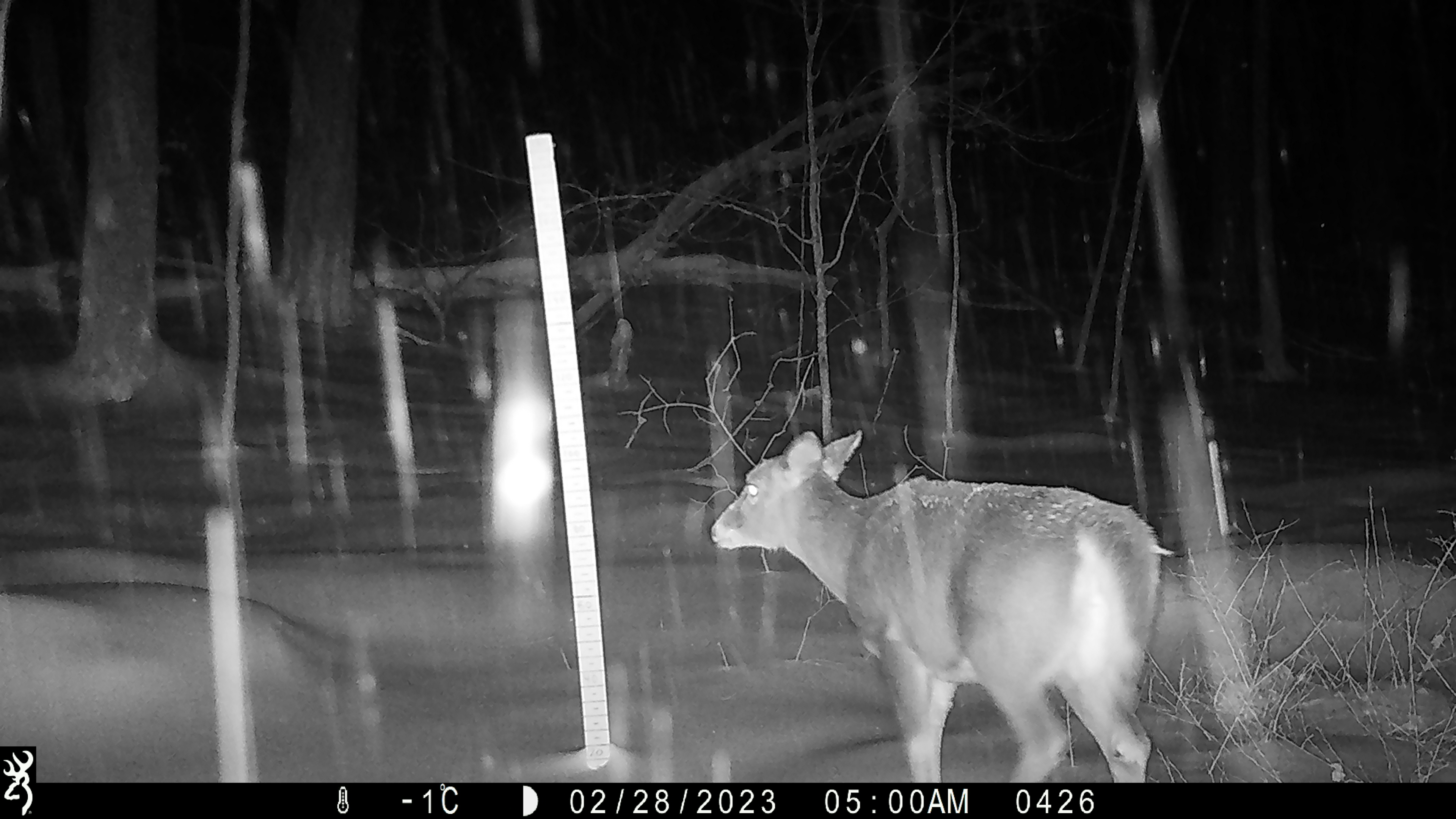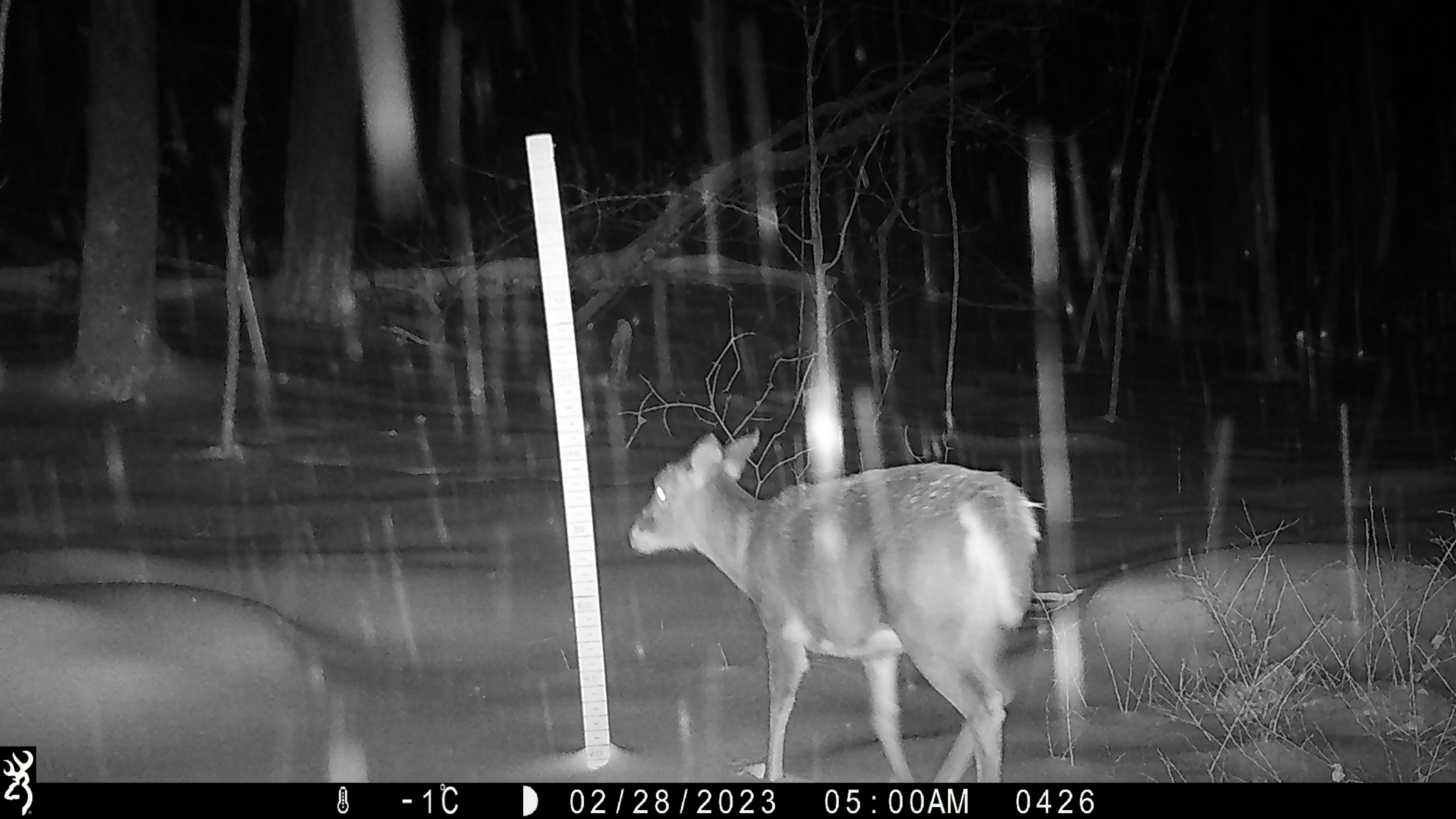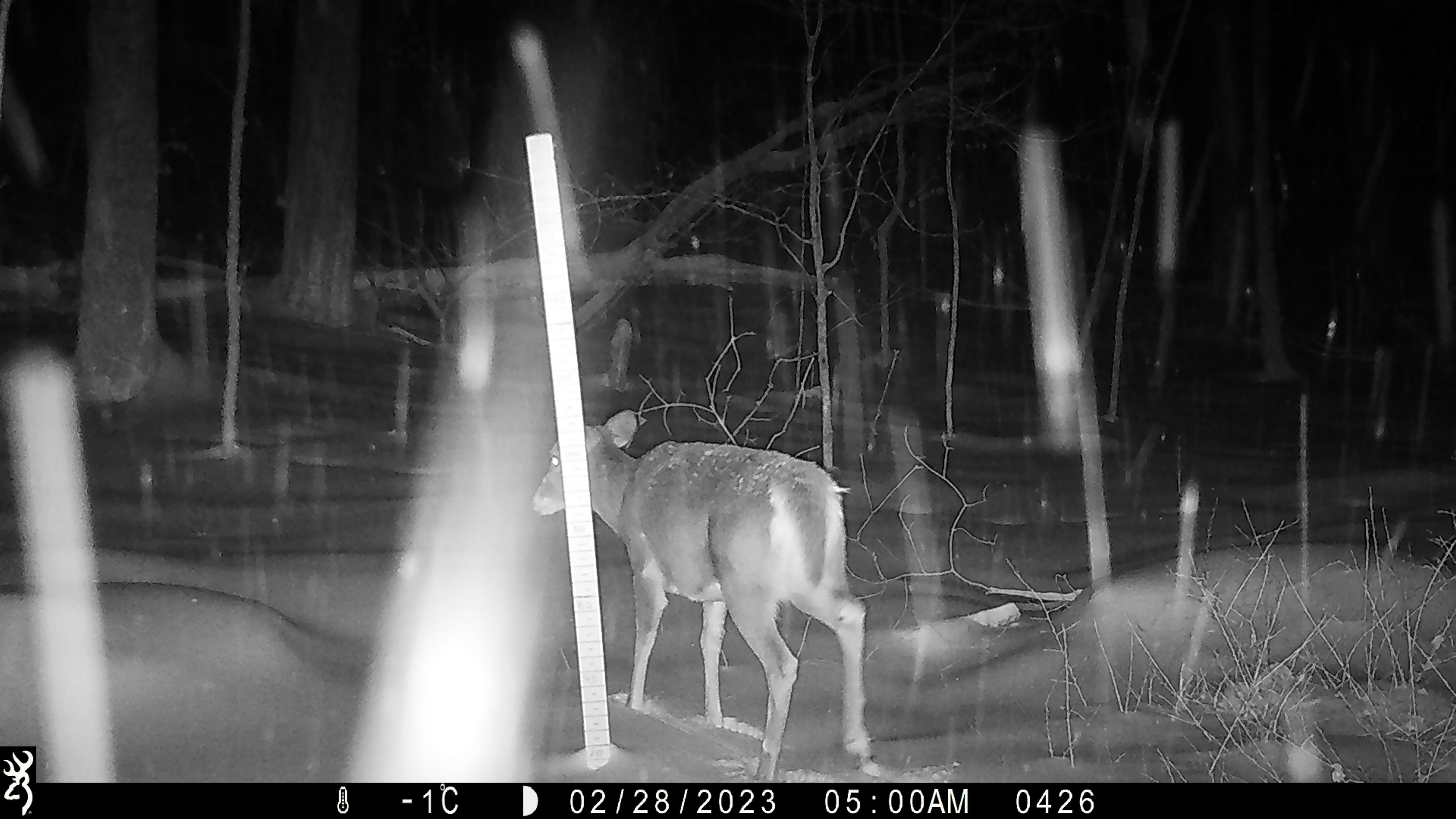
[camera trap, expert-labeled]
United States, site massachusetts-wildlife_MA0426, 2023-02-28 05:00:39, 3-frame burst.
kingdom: Animalia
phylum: Chordata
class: Mammalia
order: Artiodactyla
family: Cervidae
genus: Odocoileus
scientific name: Odocoileus virginianus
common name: white-tailed deer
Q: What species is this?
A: White-tailed deer (Odocoileus virginianus).